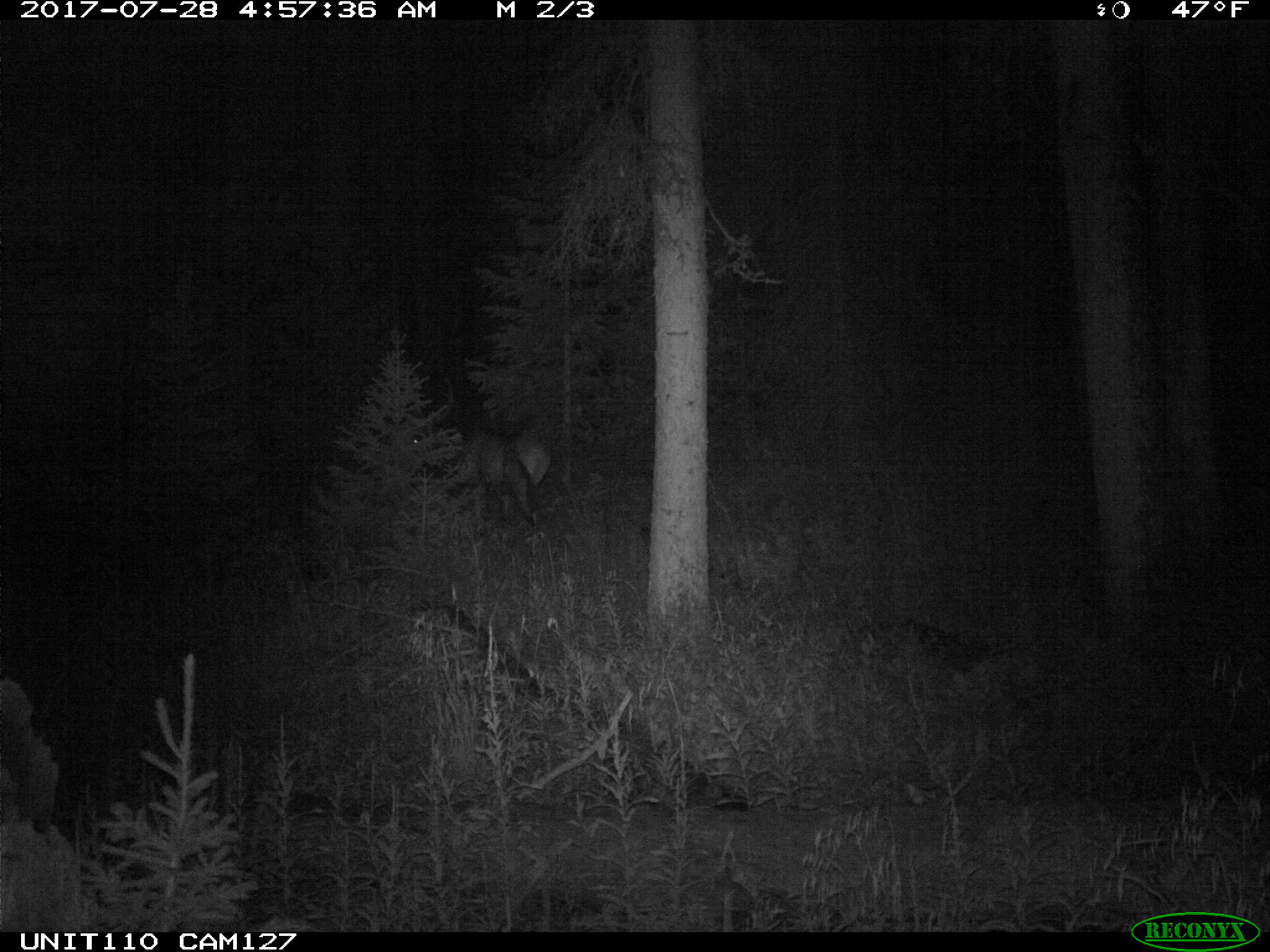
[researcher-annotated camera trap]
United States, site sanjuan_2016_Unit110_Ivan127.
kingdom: Animalia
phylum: Chordata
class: Mammalia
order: Artiodactyla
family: Cervidae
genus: Cervus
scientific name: Cervus elaphus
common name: red deer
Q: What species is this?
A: Cervus elaphus (red deer).